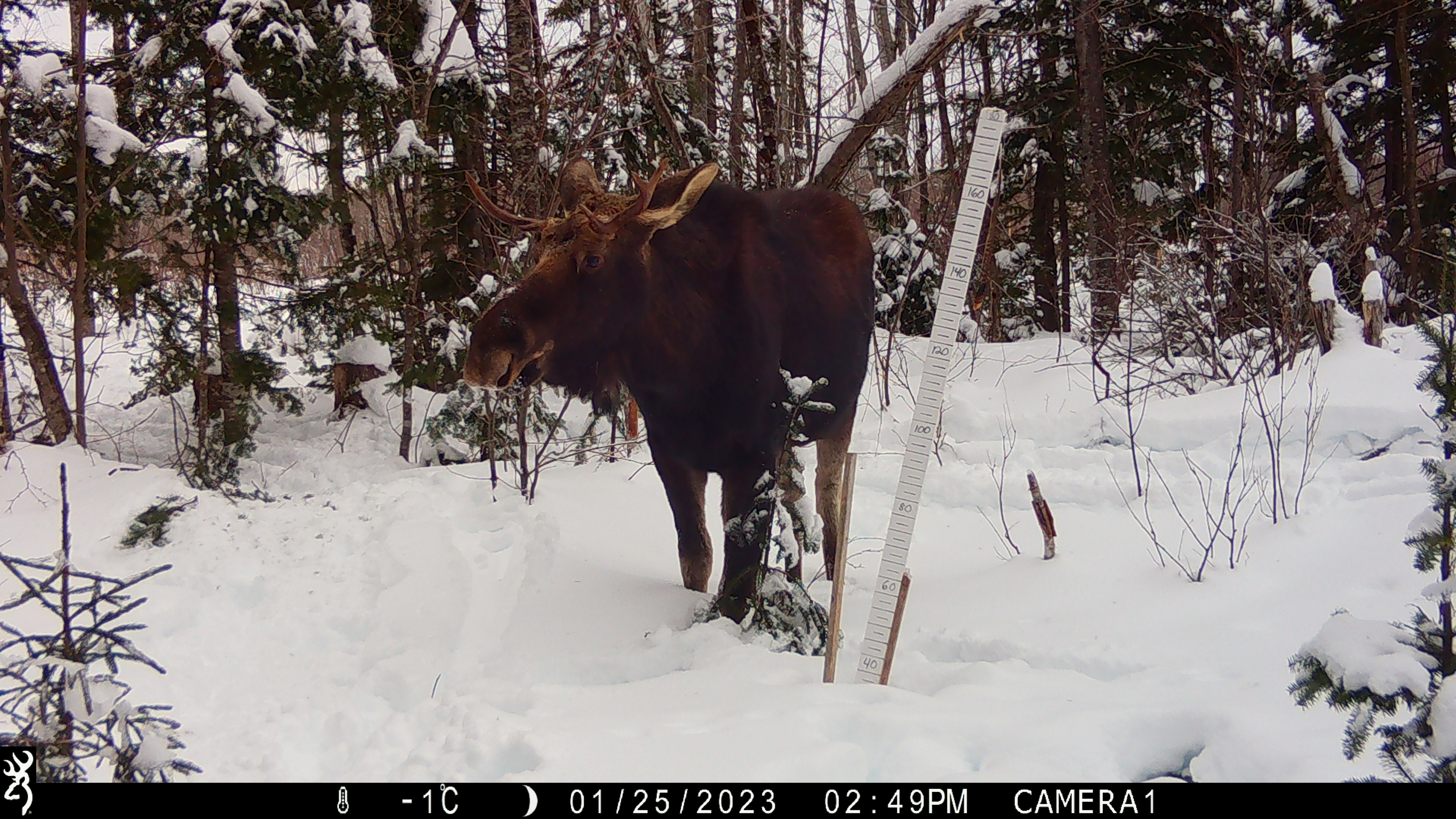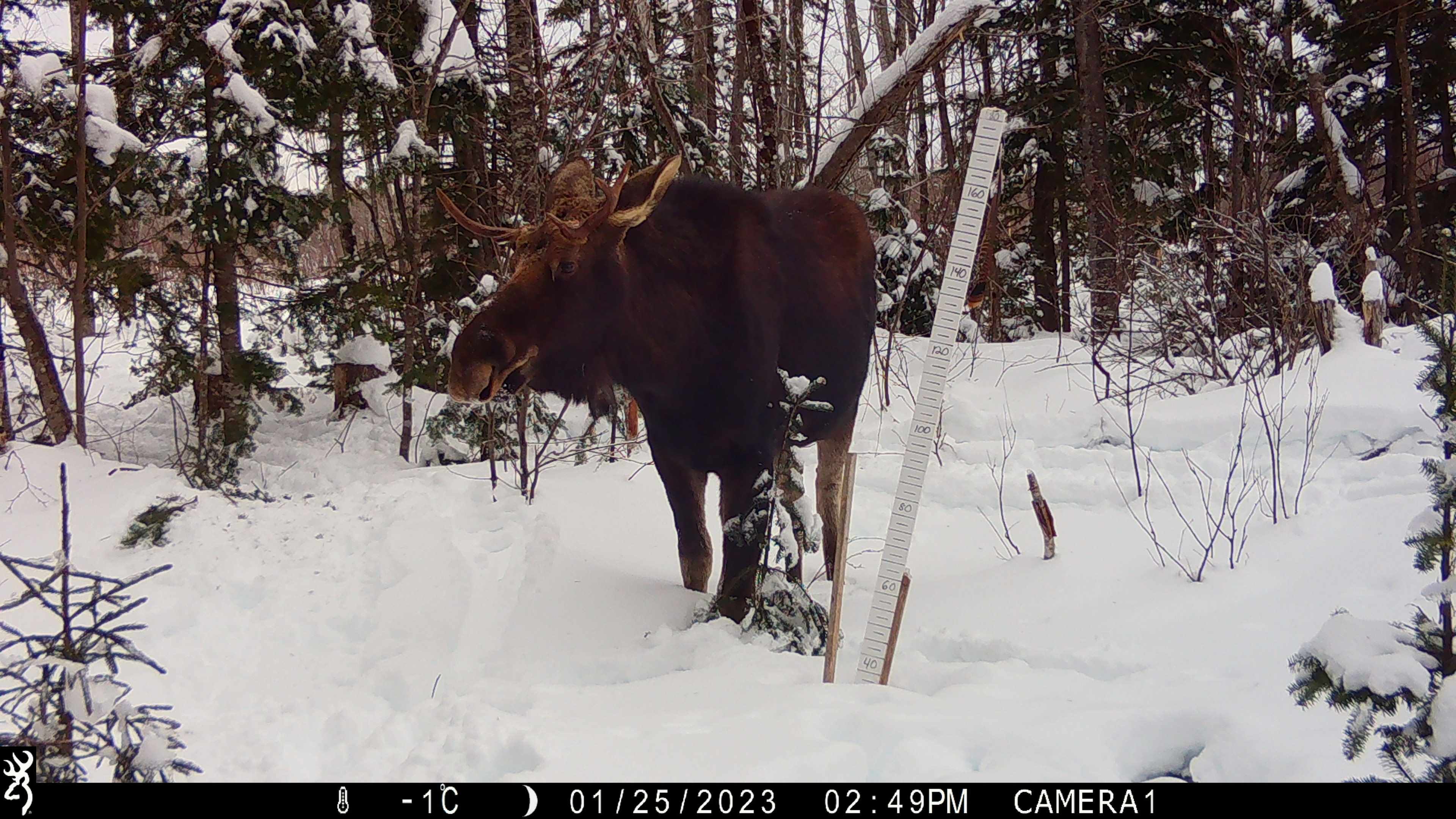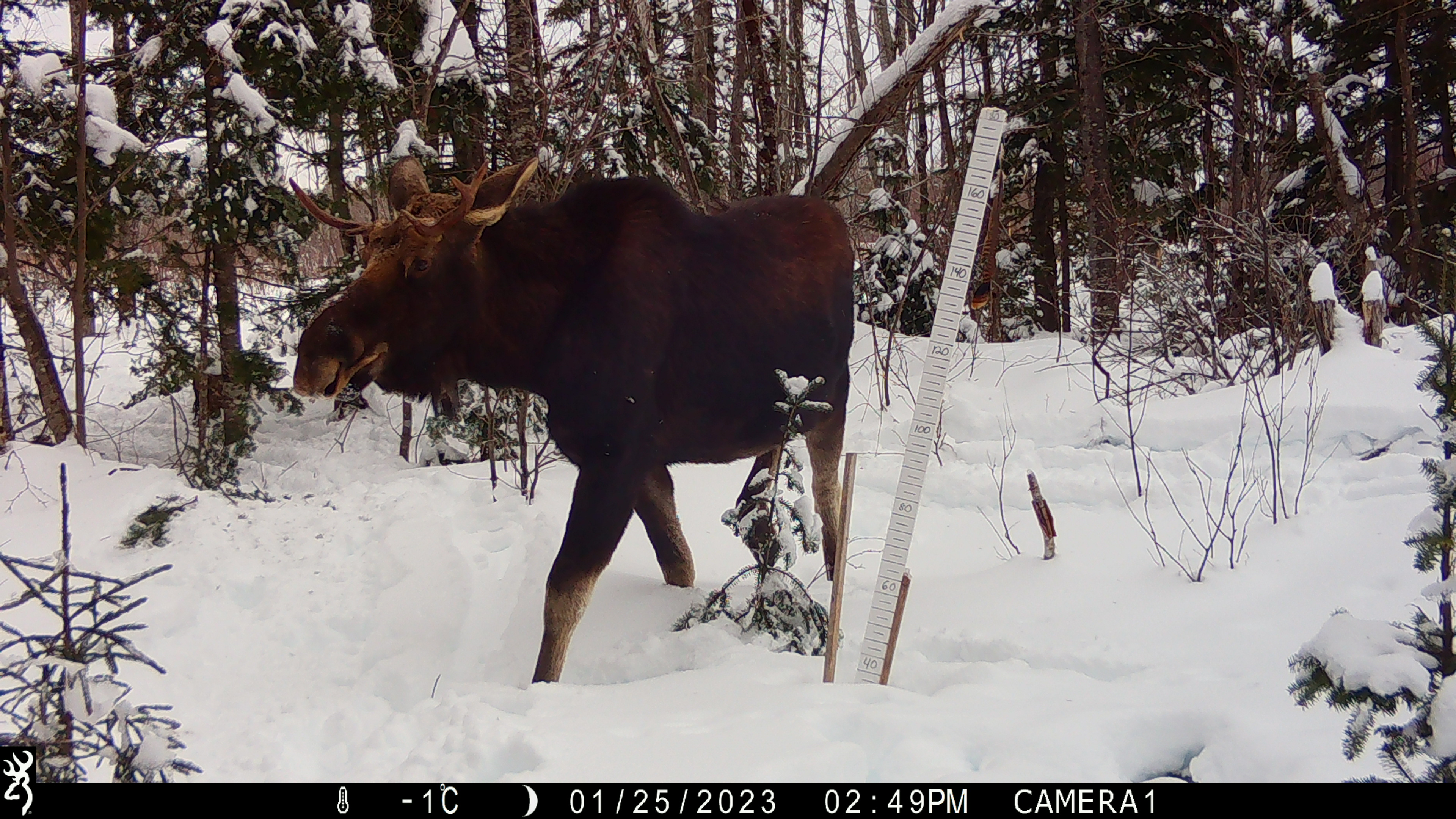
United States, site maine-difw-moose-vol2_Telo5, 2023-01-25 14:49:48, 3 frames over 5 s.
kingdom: Animalia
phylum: Chordata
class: Mammalia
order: Artiodactyla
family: Cervidae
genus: Alces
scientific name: Alces alces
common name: moose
Moose (Alces alces).